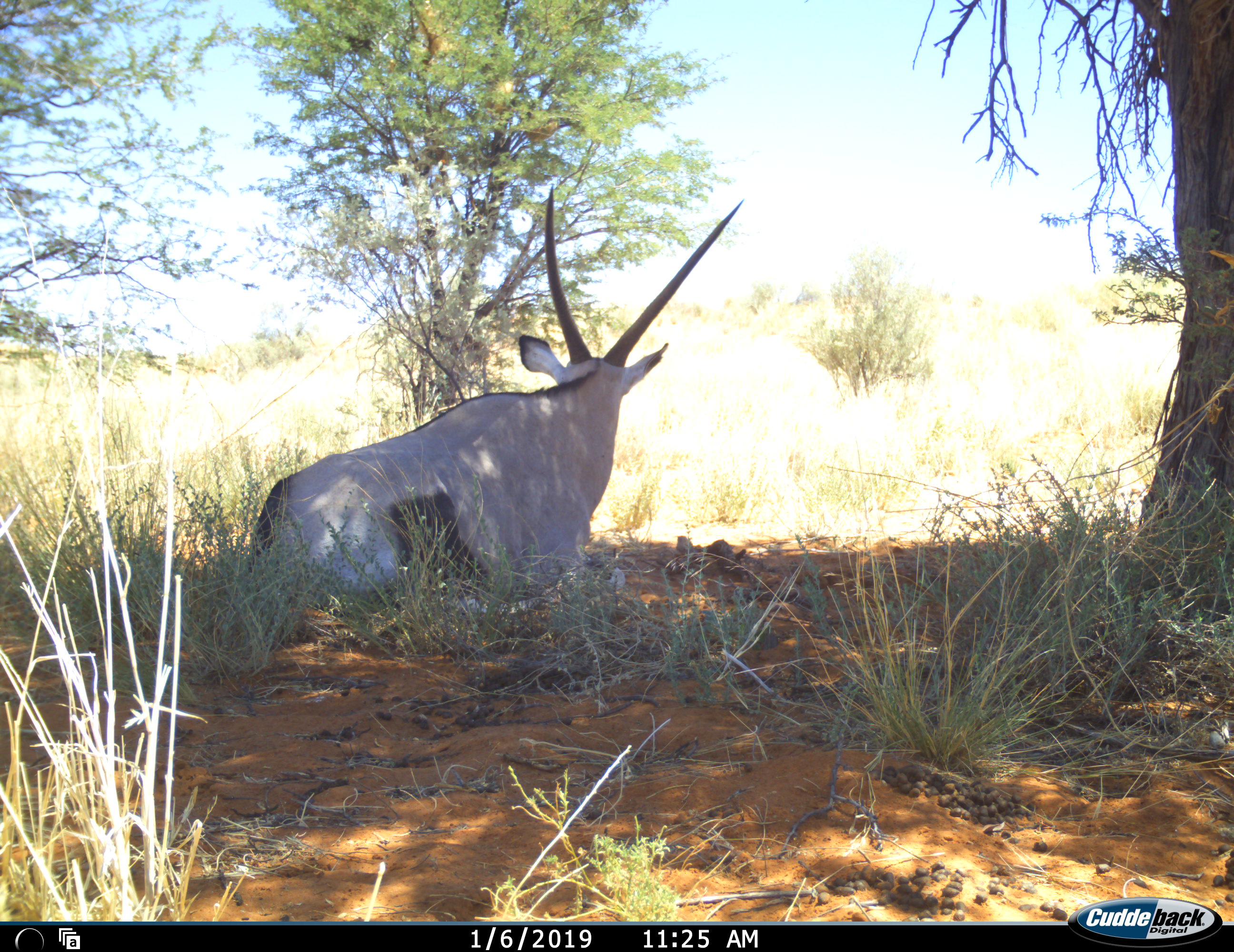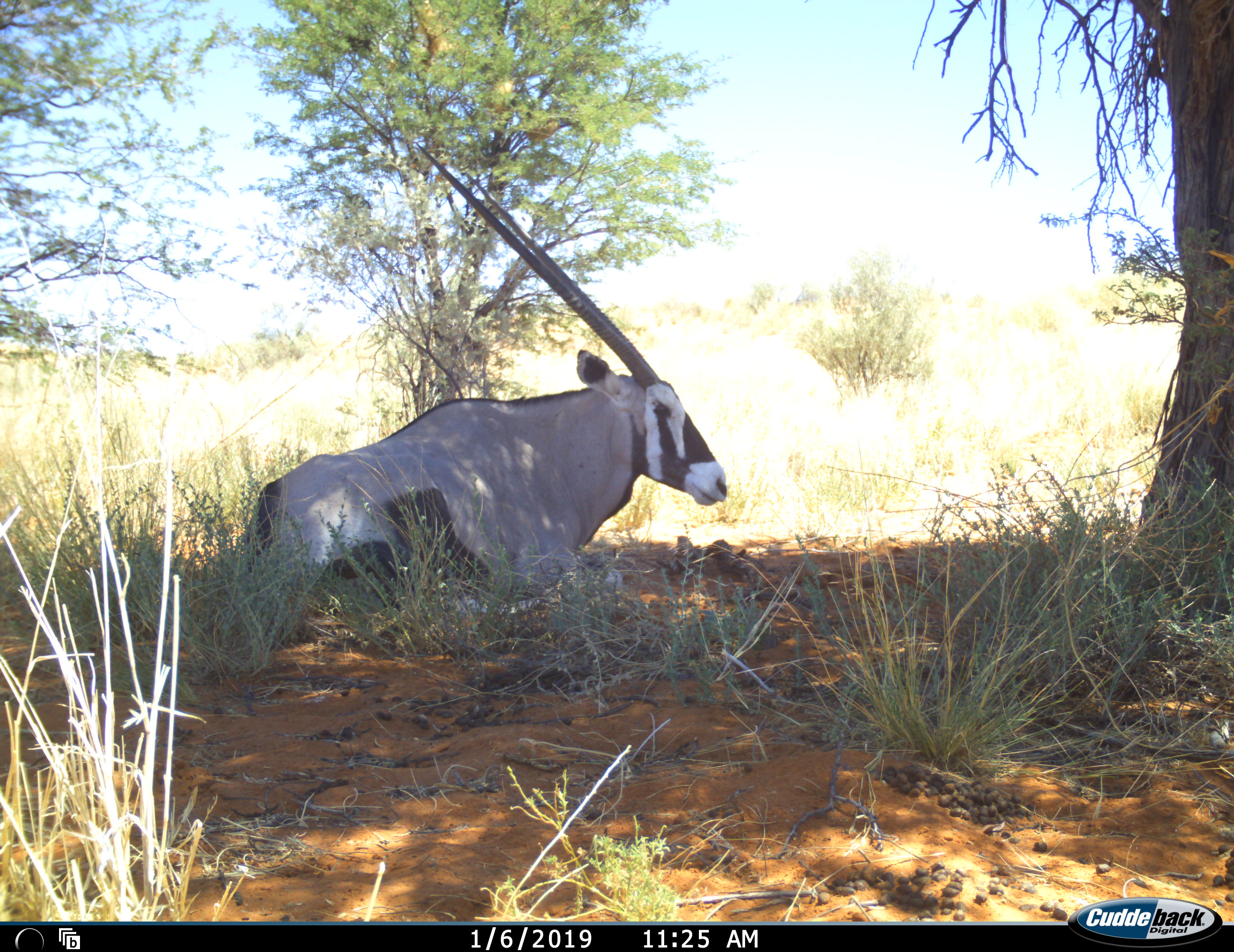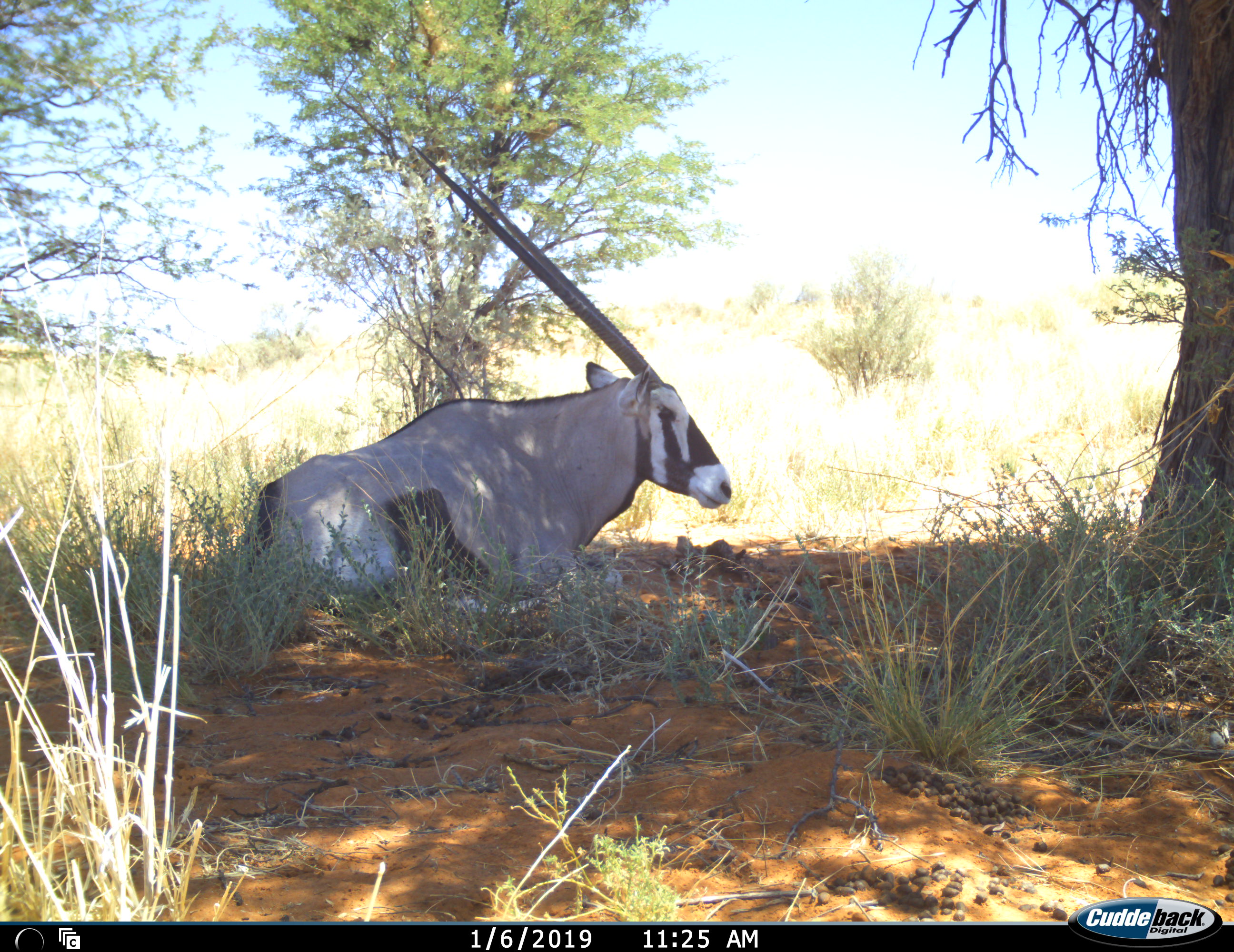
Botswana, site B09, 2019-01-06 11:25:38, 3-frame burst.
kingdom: Animalia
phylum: Chordata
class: Mammalia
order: Artiodactyla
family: Bovidae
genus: Oryx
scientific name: Oryx gazella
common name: gemsbok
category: gemsbokoryx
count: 1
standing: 0%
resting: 100%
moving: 10%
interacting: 0%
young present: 0%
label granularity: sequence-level